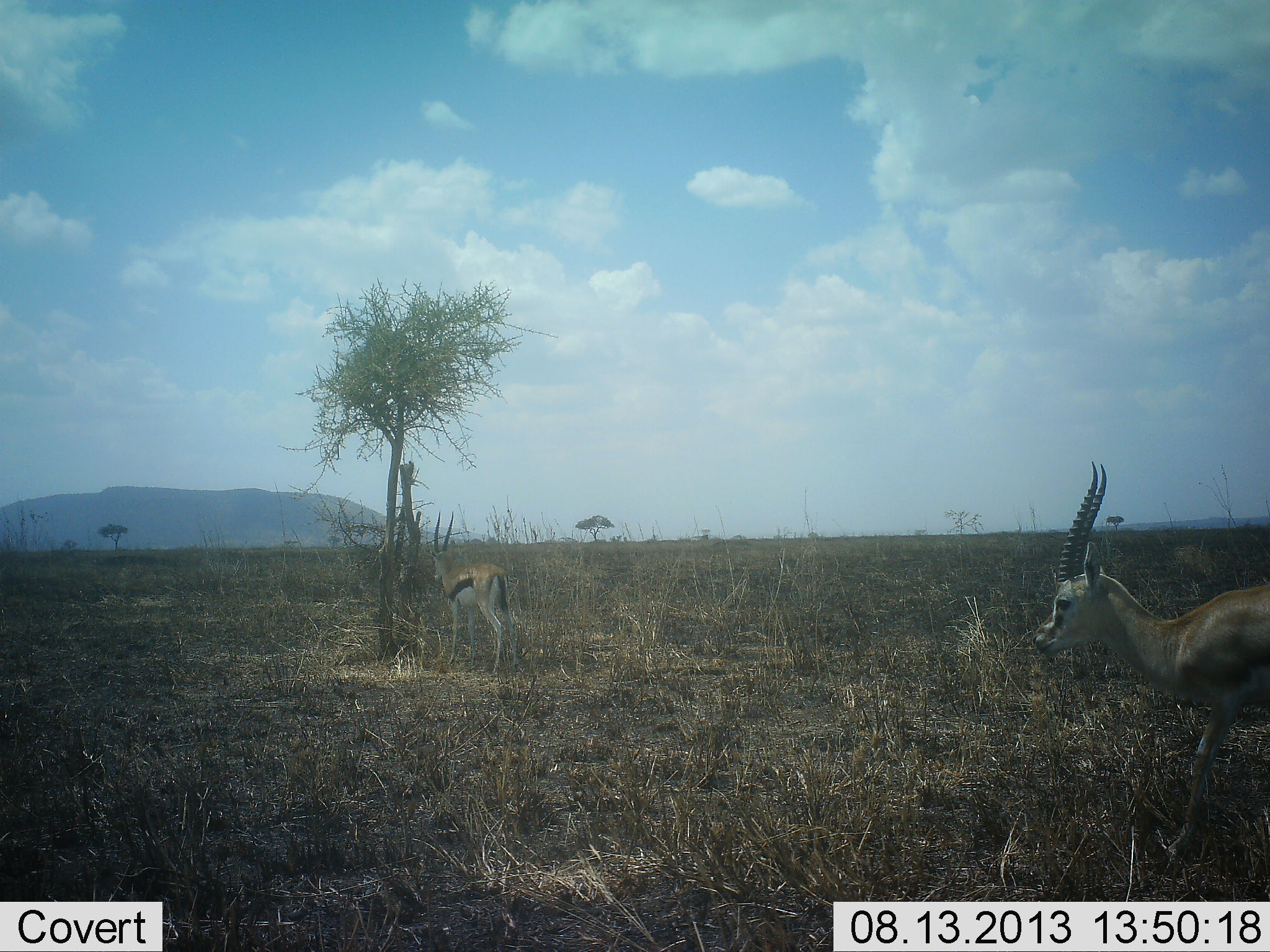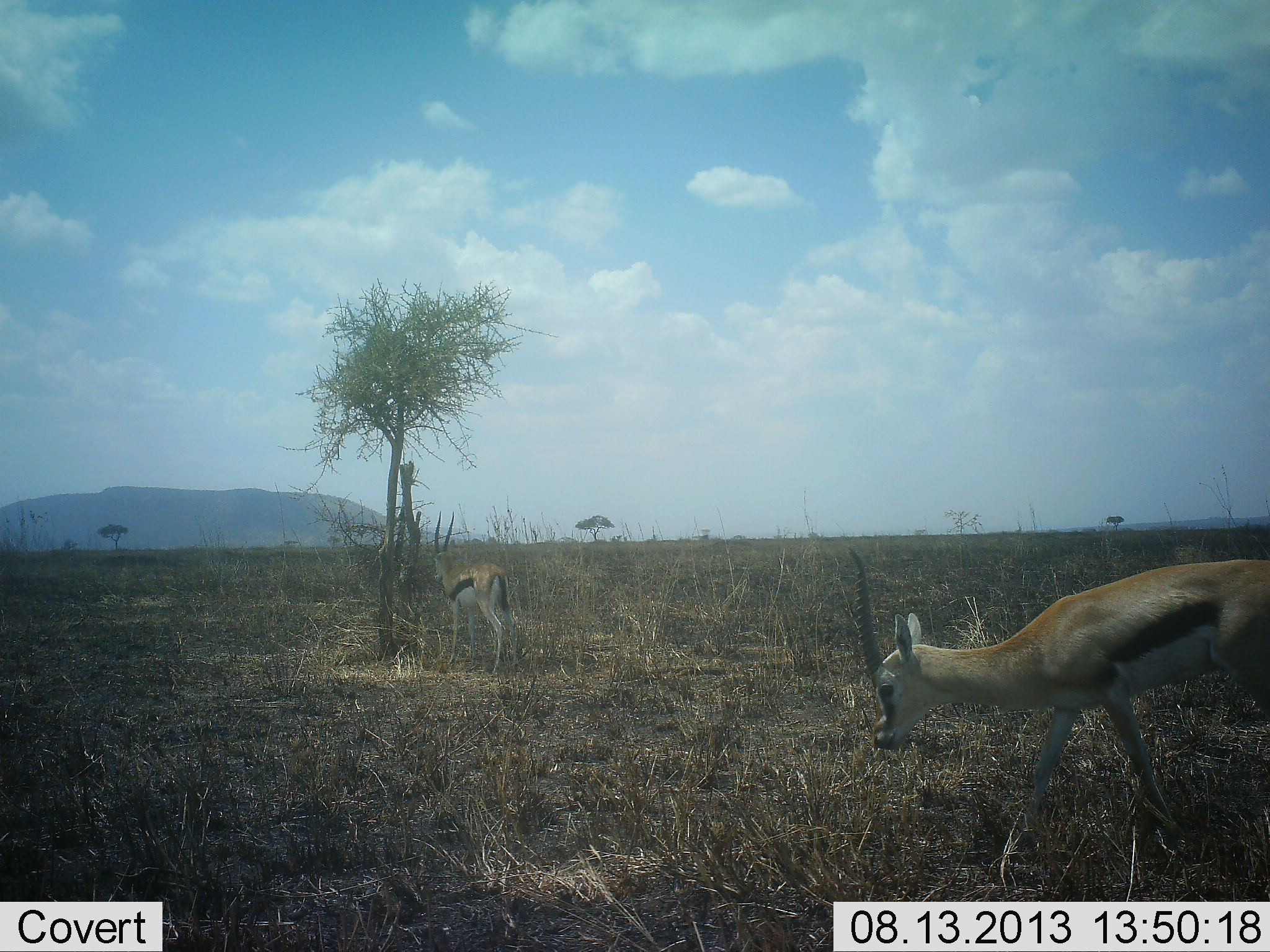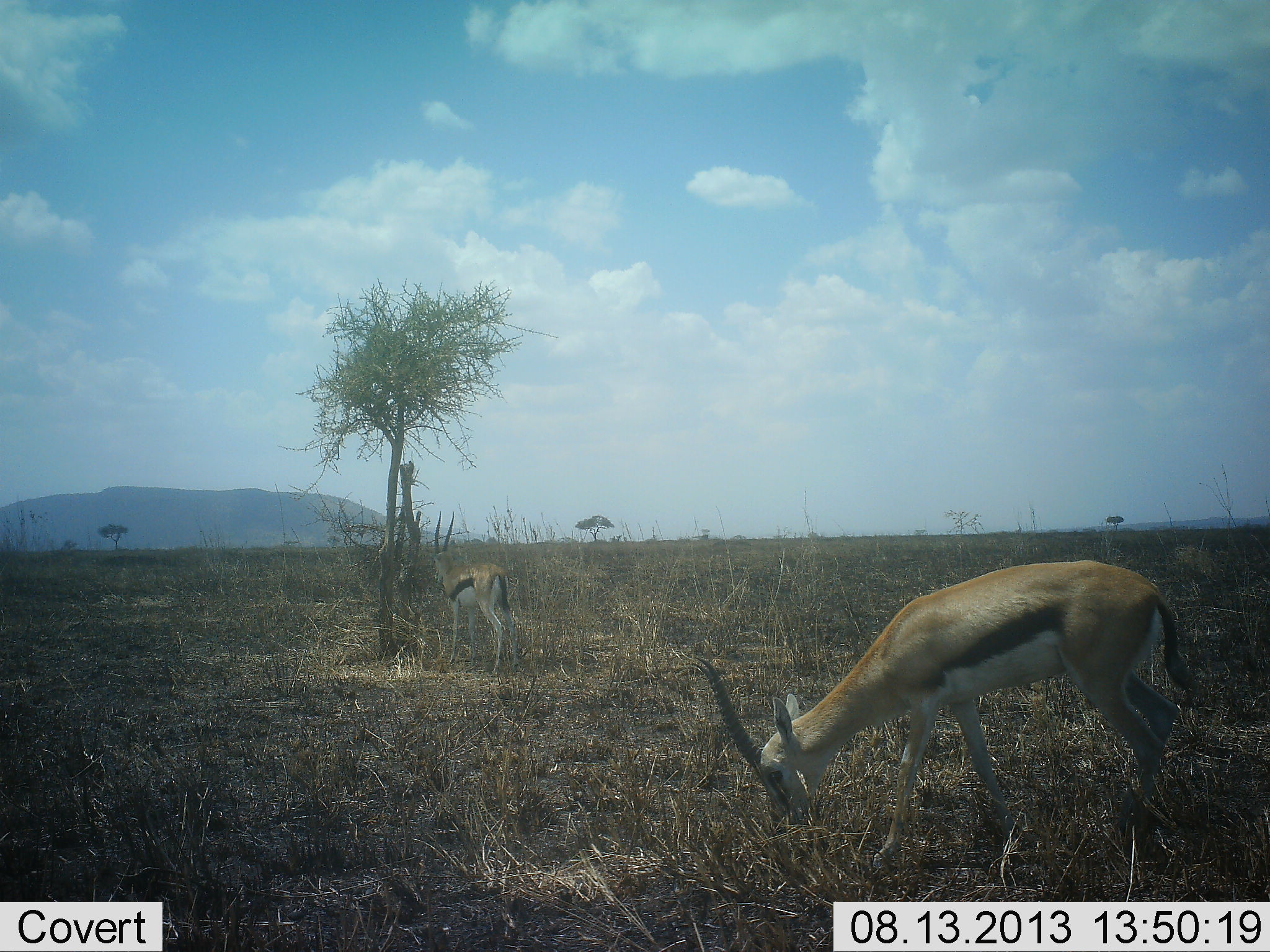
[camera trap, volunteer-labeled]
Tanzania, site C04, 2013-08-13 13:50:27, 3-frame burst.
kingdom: Animalia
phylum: Chordata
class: Mammalia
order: Artiodactyla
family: Bovidae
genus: Eudorcas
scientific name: Eudorcas thomsonii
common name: thomson's gazelle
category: gazellethomsons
Gazellethomsons (thomson's gazelle) (Eudorcas thomsonii), count 2. Behavior (volunteer vote fractions): standing 73%, resting 0%, moving 63%, interacting 0%. Young present (vote fraction): 3%. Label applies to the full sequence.